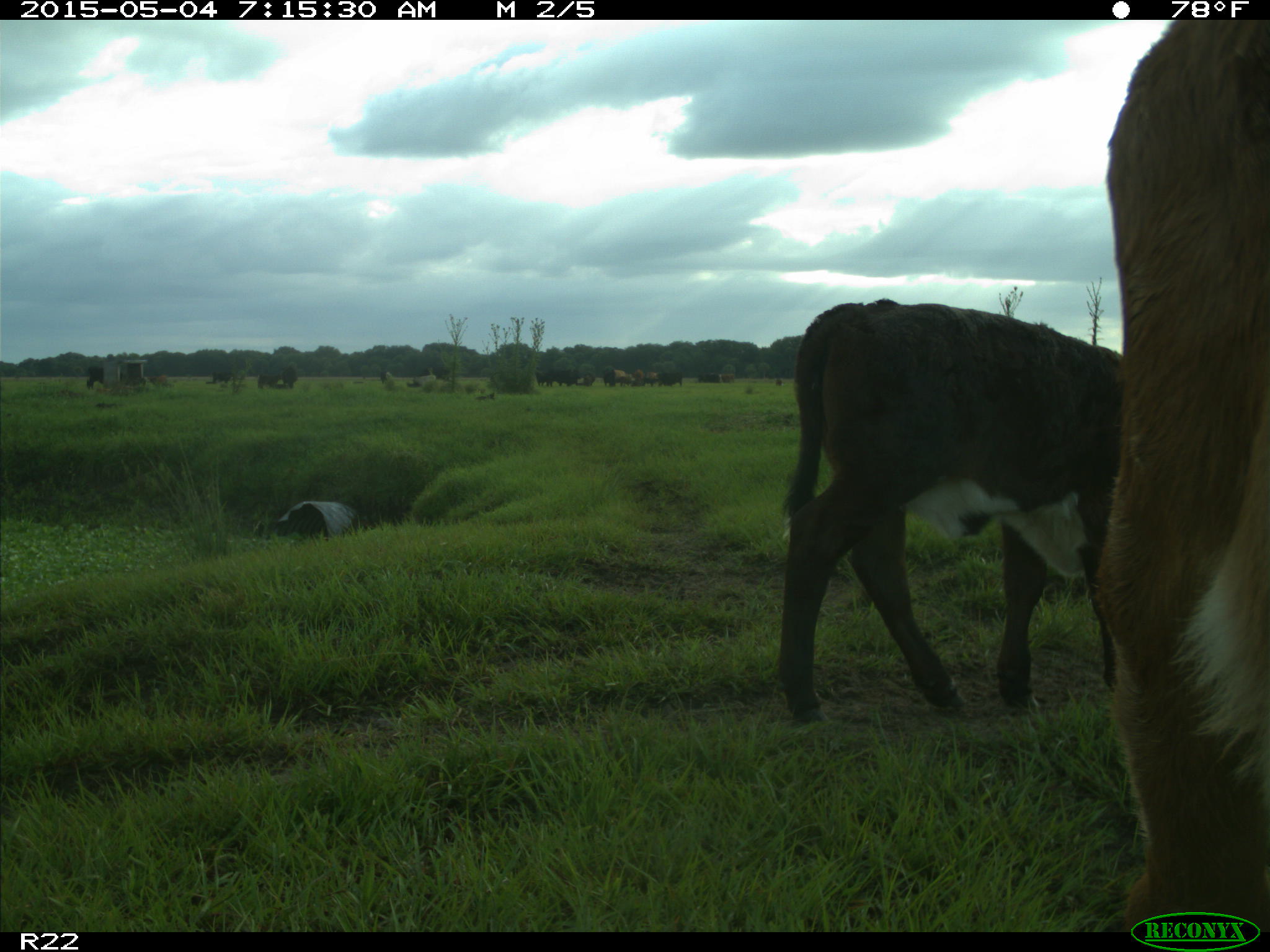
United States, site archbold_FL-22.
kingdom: Animalia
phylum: Chordata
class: Mammalia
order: Artiodactyla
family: Bovidae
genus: Bos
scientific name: Bos taurus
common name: domestic cow